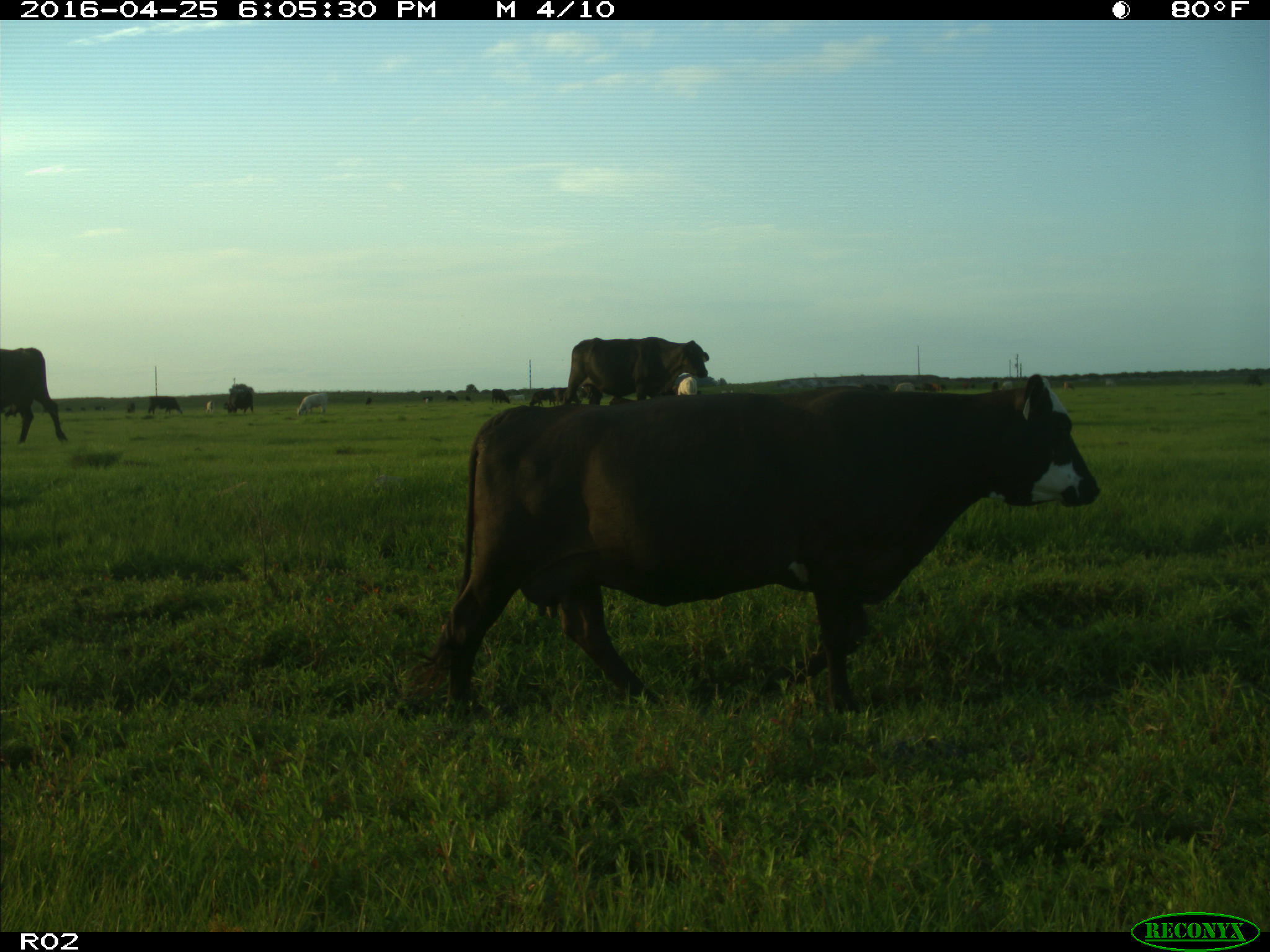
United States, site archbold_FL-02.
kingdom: Animalia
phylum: Chordata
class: Mammalia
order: Artiodactyla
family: Bovidae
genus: Bos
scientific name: Bos taurus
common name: domestic cow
Bos taurus (domestic cow).